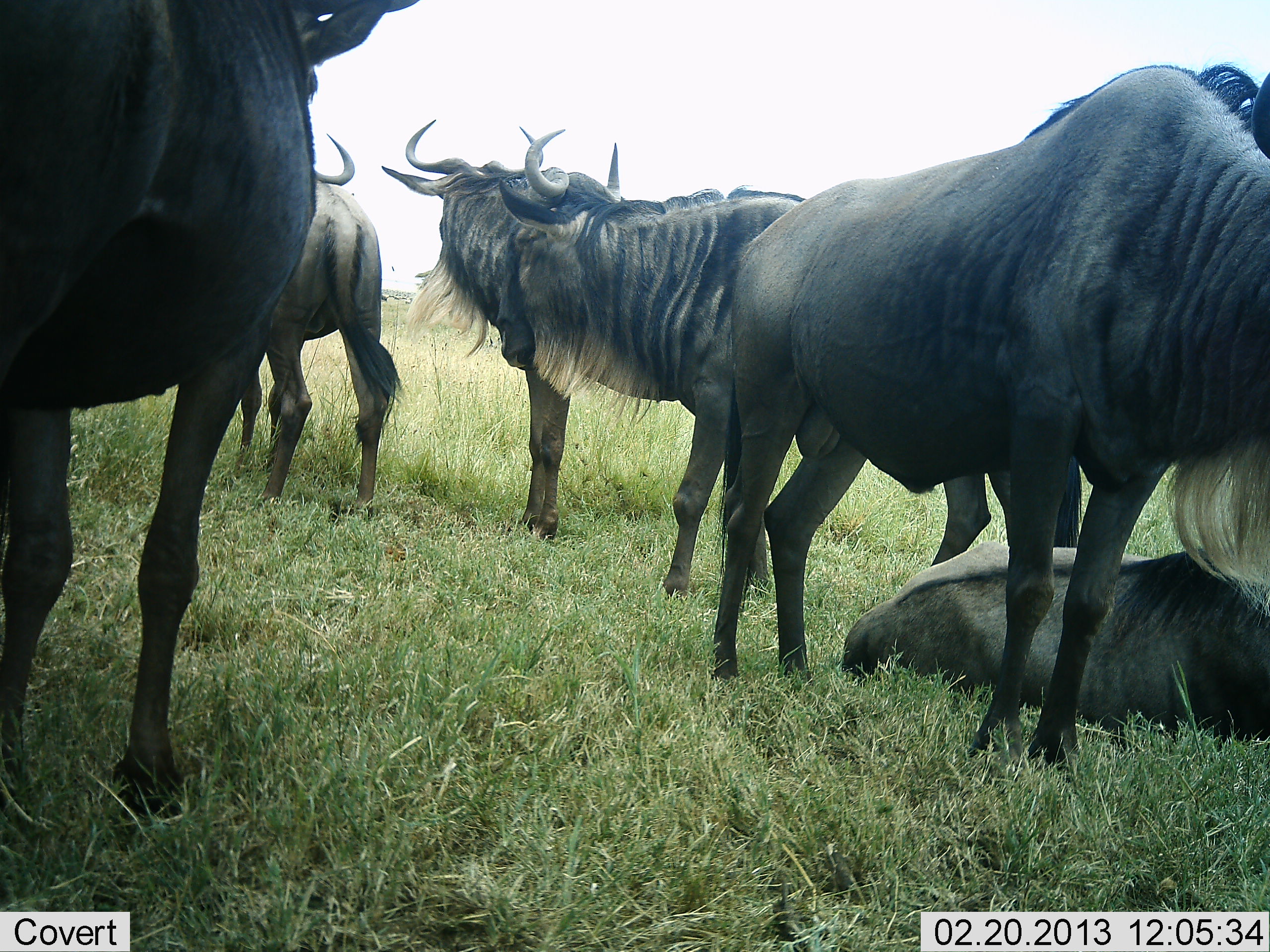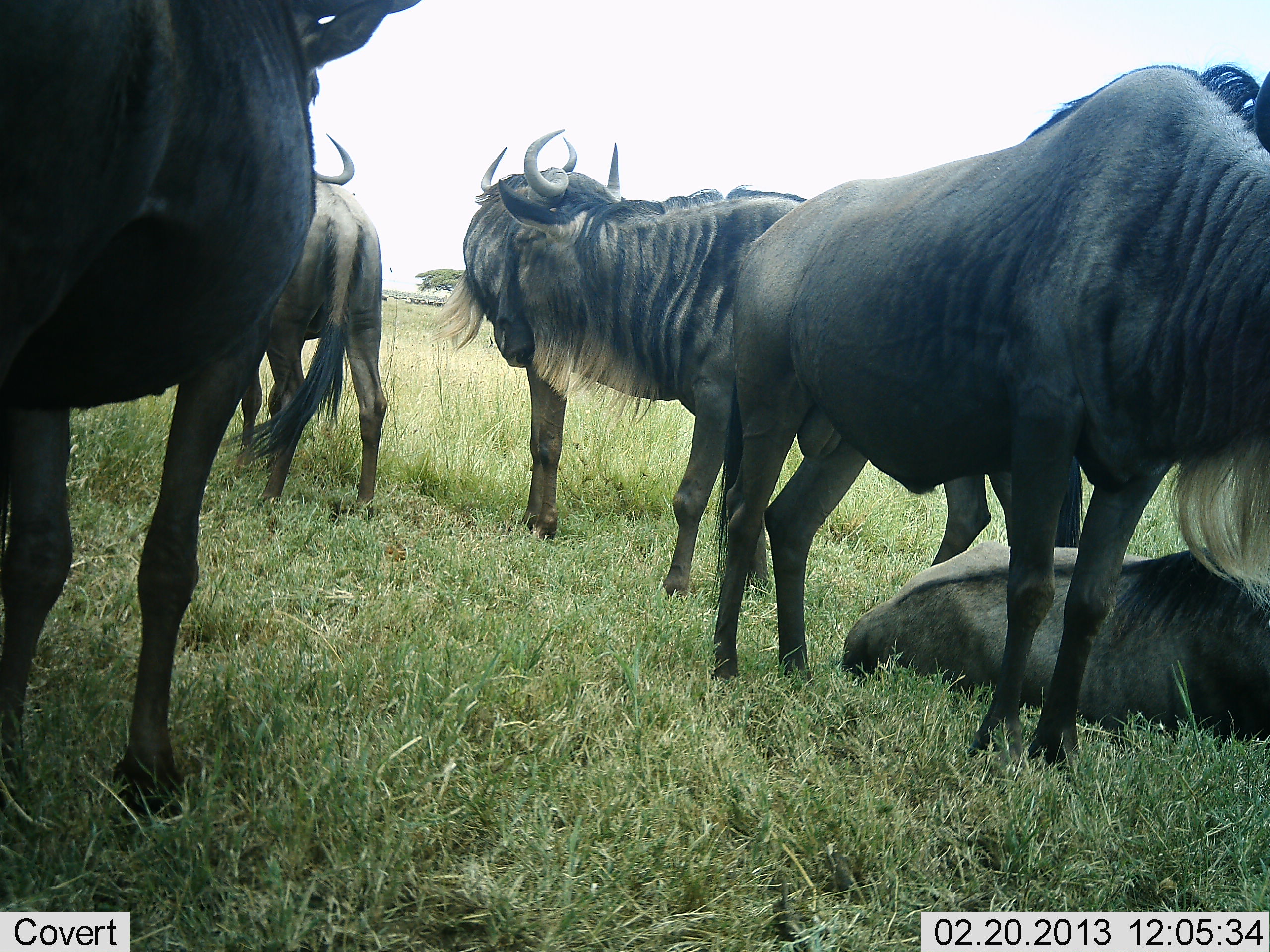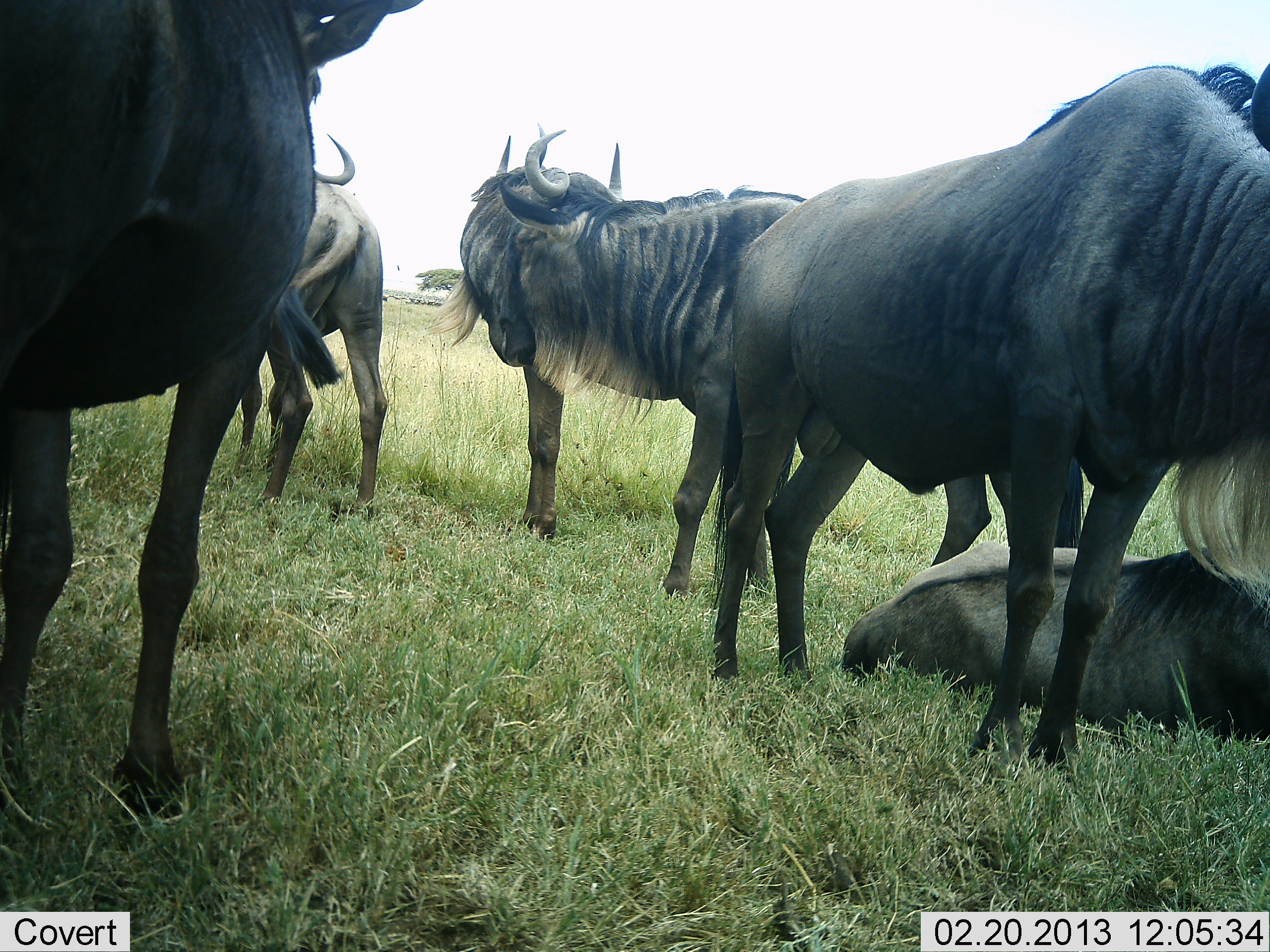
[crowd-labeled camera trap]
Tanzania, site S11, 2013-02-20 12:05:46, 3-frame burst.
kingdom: Animalia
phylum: Chordata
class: Mammalia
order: Artiodactyla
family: Bovidae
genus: Connochaetes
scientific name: Connochaetes taurinus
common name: blue wildebeest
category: wildebeest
Wildebeest (blue wildebeest) (Connochaetes taurinus), count 6. Behavior (volunteer vote fractions): standing 84%, resting 89%, moving 21%, interacting 0%. Young present (vote fraction): 0%. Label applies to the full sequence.